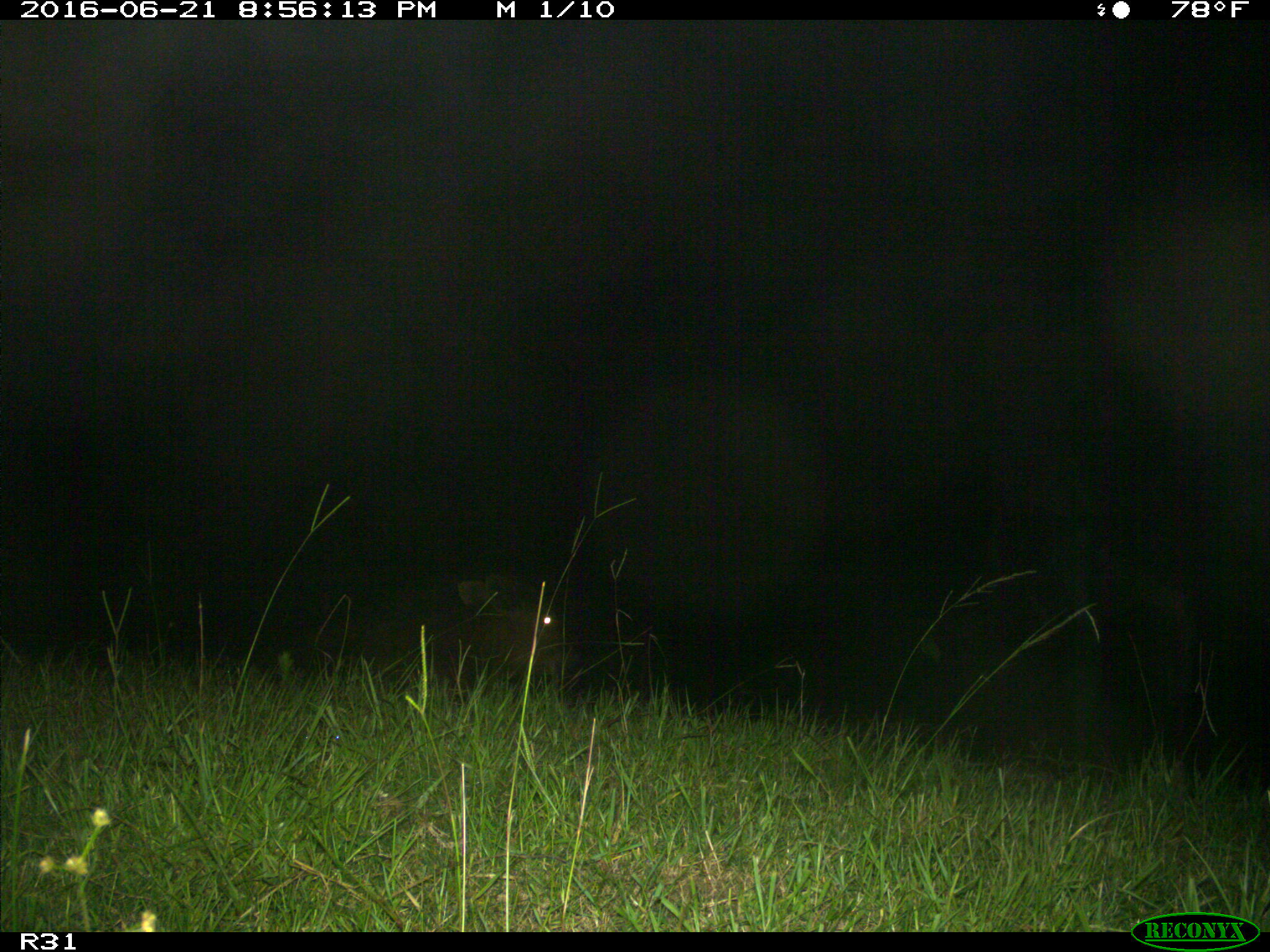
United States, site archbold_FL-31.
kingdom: Animalia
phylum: Chordata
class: Mammalia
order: Artiodactyla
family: Bovidae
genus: Bos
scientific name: Bos taurus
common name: domestic cow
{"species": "Bos taurus (domestic cow)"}